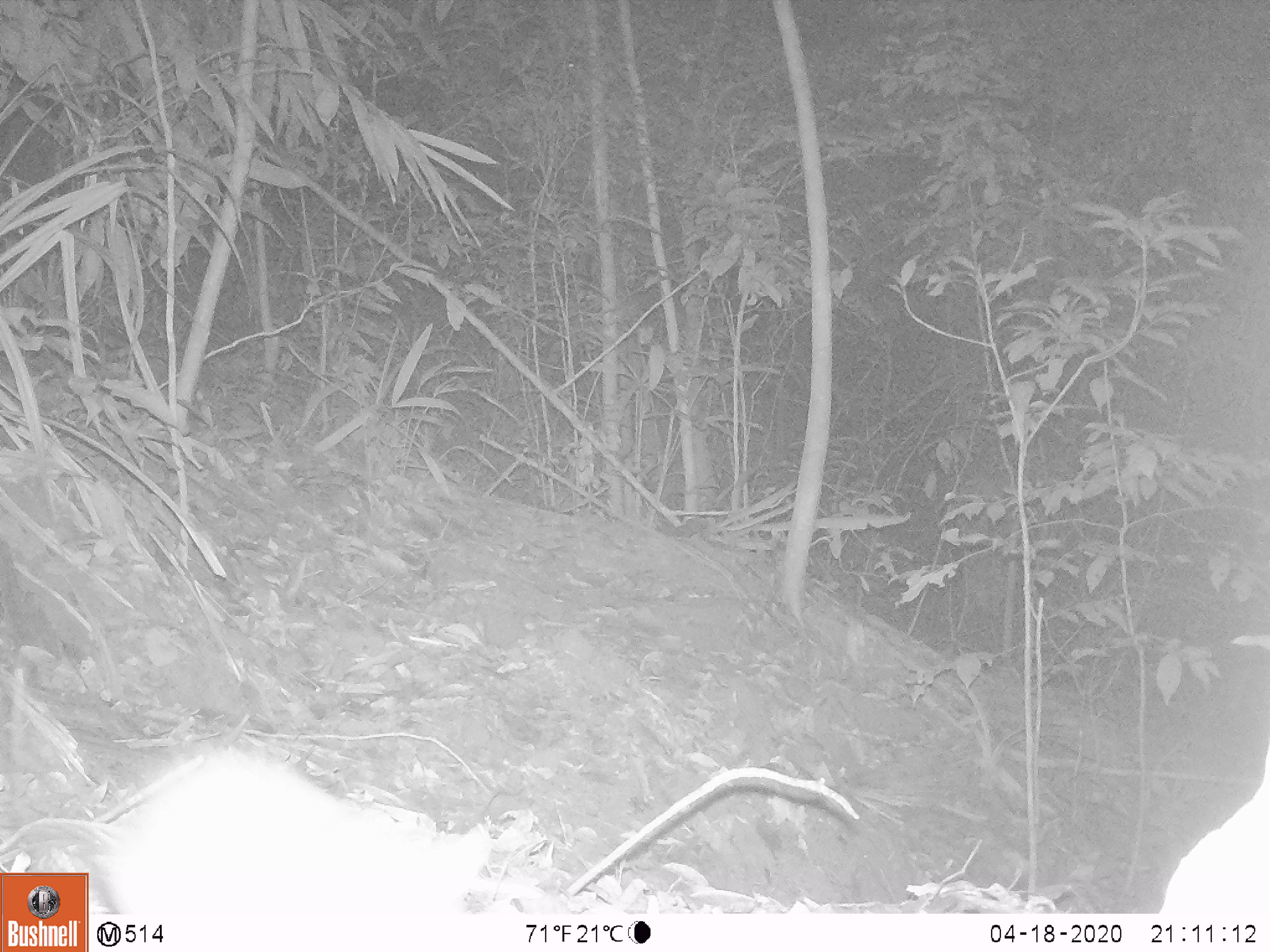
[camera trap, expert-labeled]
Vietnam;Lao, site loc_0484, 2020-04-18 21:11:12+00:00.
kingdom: Animalia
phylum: Chordata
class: Mammalia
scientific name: Mammalia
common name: mammal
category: unidentified small mammal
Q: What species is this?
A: Unidentified small mammal (mammal) (Mammalia).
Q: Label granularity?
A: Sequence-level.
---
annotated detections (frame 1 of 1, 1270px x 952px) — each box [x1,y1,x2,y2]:
unidentified small mammal: [0,744,495,912]